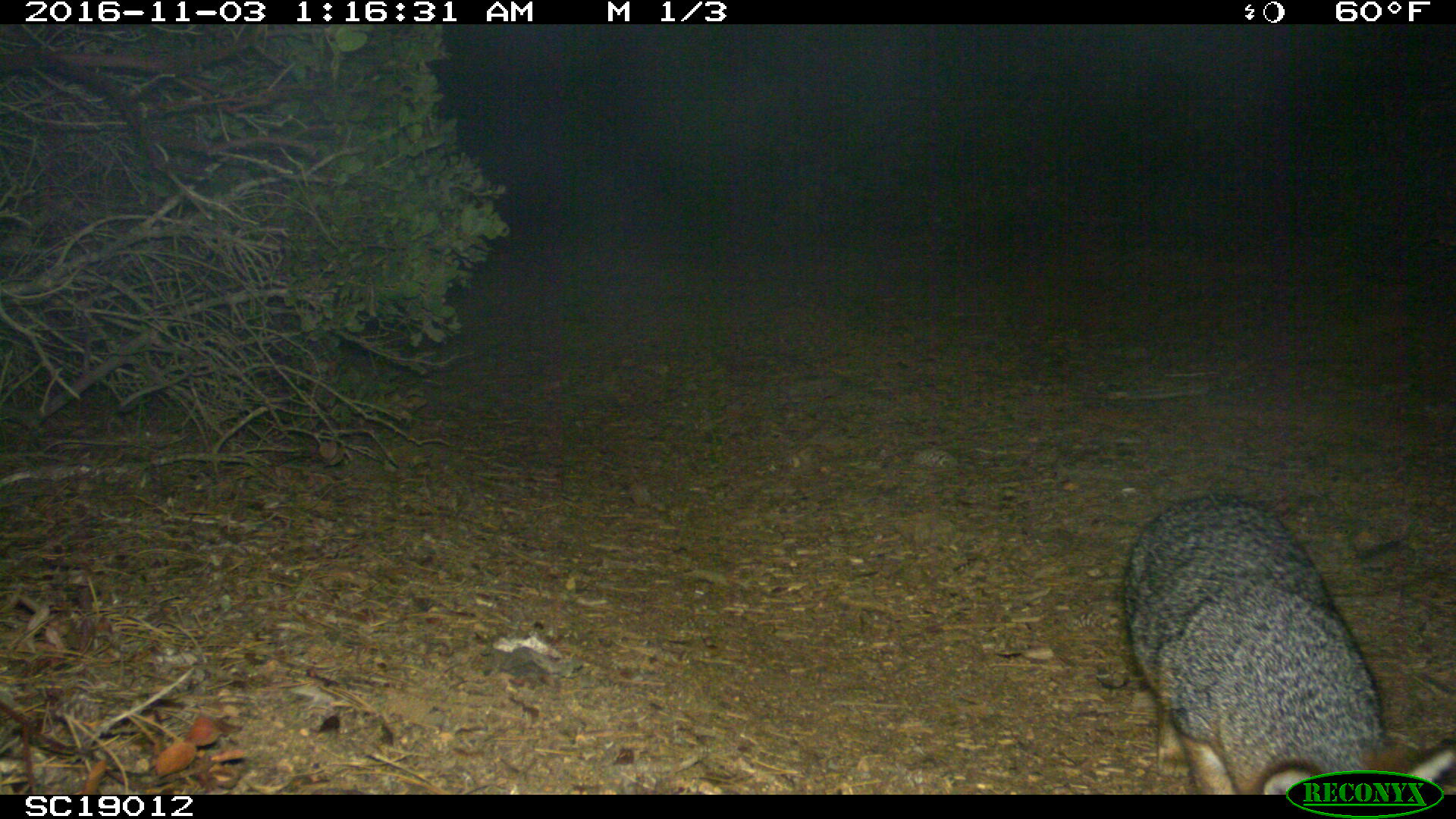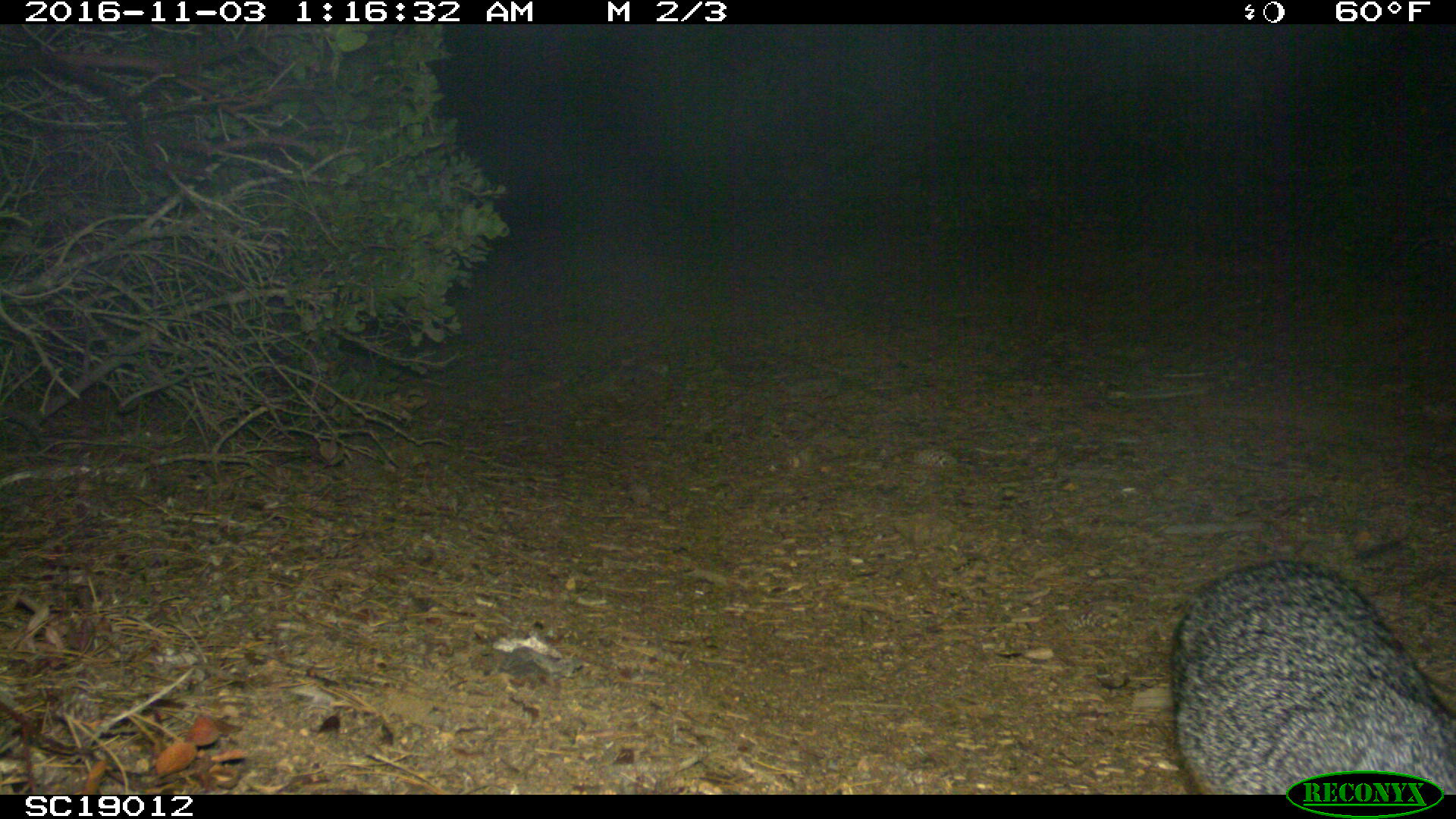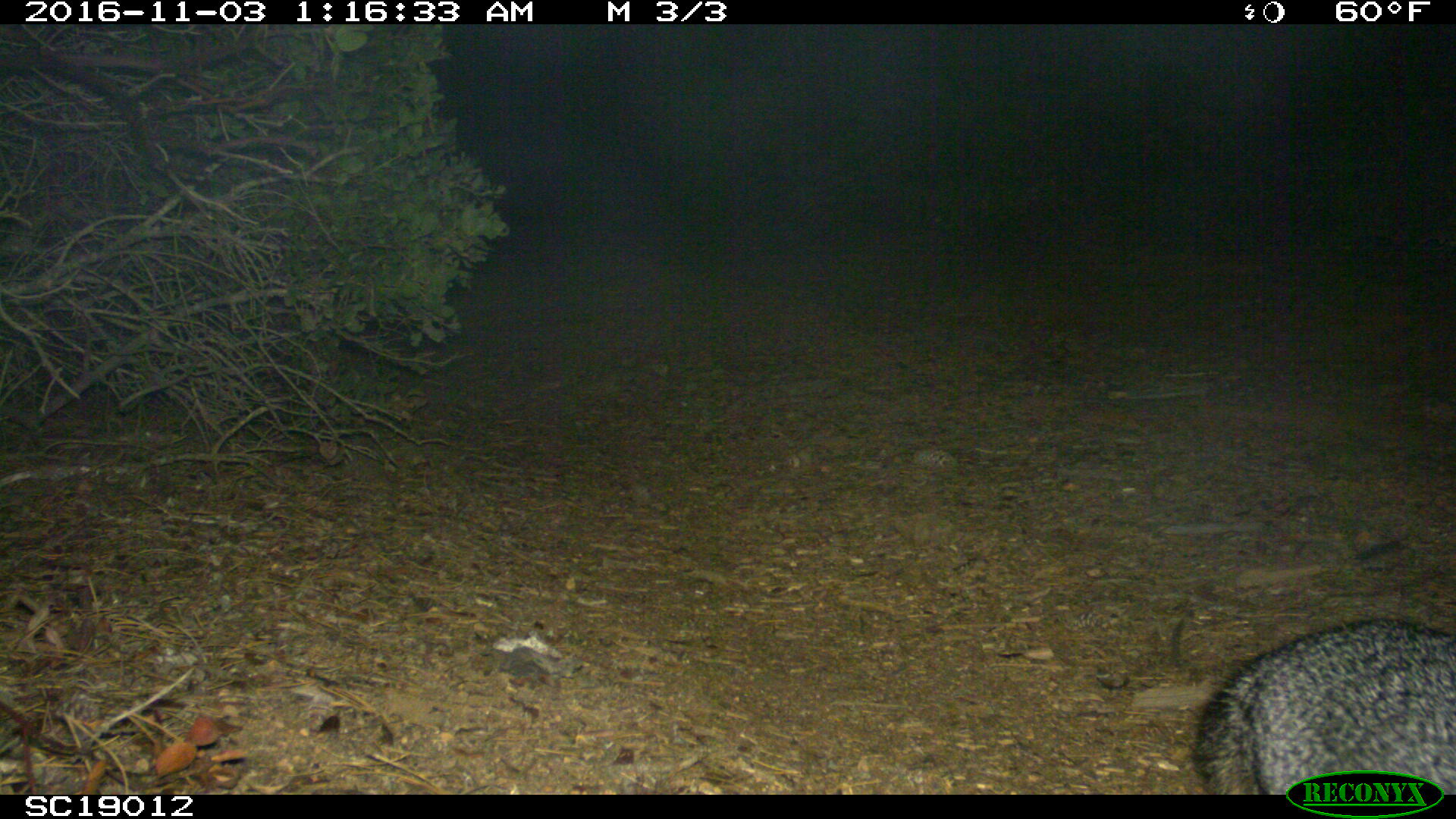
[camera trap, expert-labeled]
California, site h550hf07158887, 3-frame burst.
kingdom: Animalia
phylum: Chordata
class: Mammalia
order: Carnivora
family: Canidae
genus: Urocyon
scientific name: Urocyon littoralis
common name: island fox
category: fox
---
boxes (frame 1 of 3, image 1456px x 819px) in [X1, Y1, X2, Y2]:
fox: [1123, 490, 1455, 795]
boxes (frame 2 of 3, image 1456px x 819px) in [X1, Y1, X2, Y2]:
fox: [1171, 559, 1454, 794]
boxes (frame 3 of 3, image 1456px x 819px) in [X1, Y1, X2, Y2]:
fox: [1190, 617, 1455, 795]